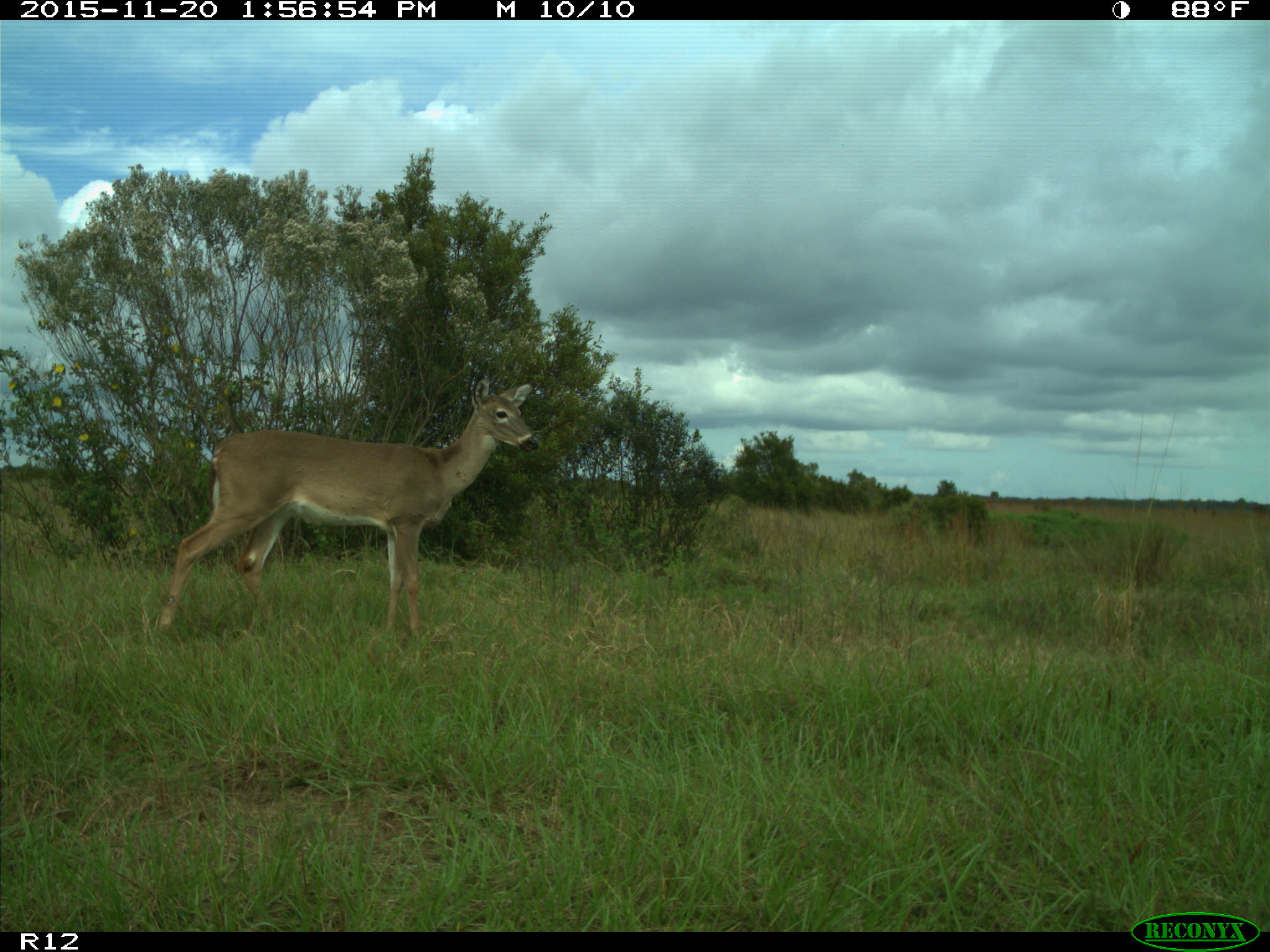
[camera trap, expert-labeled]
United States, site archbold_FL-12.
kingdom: Animalia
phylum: Chordata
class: Mammalia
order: Artiodactyla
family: Cervidae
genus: Odocoileus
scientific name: Odocoileus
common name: deer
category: unidentified deer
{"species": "unidentified deer (deer) (Odocoileus)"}